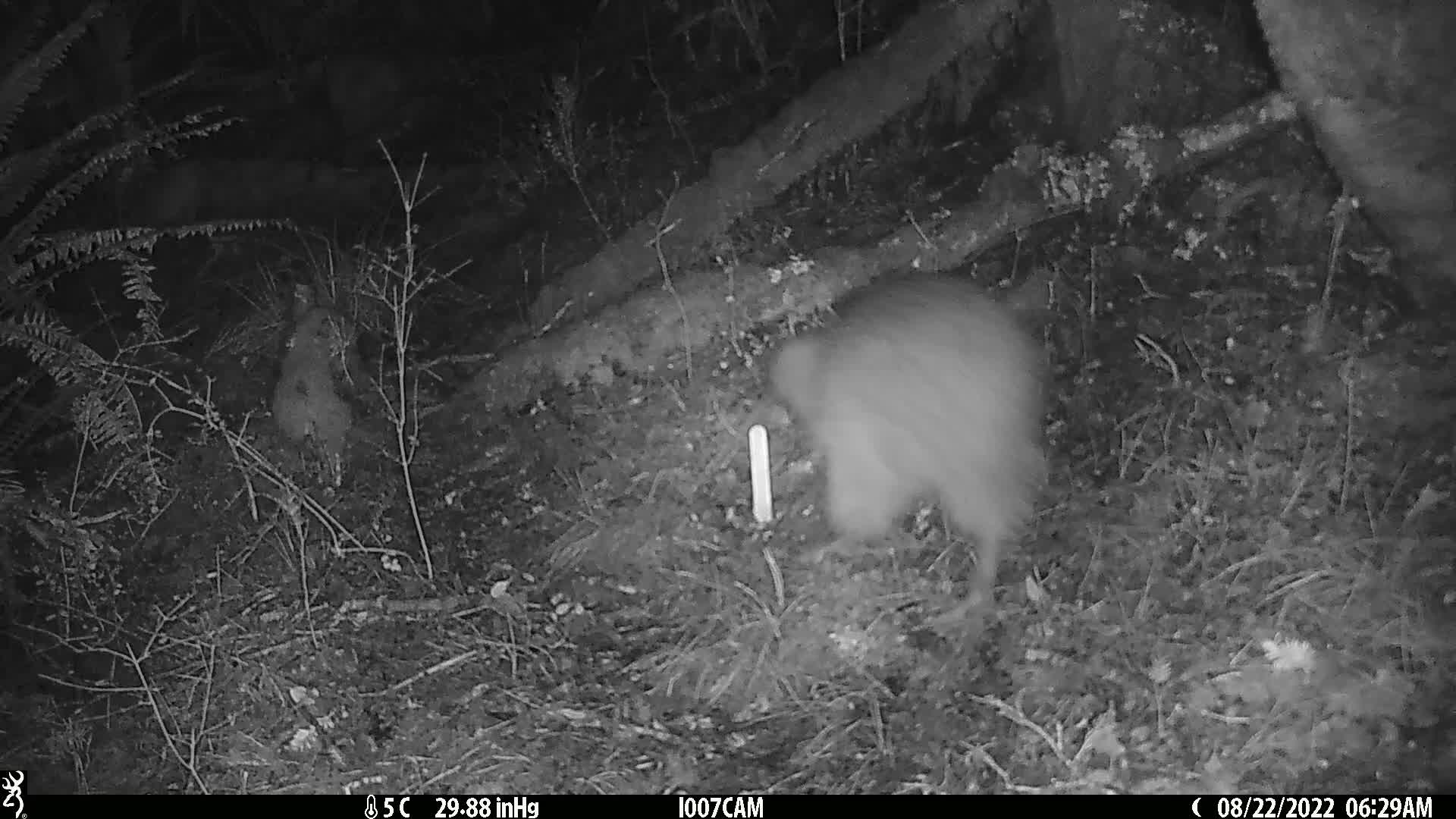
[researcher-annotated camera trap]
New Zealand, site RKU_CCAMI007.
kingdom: Animalia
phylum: Chordata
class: Aves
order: Apterygiformes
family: Apterygidae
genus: Apteryx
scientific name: Apteryx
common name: kiwi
Kiwi (Apteryx).